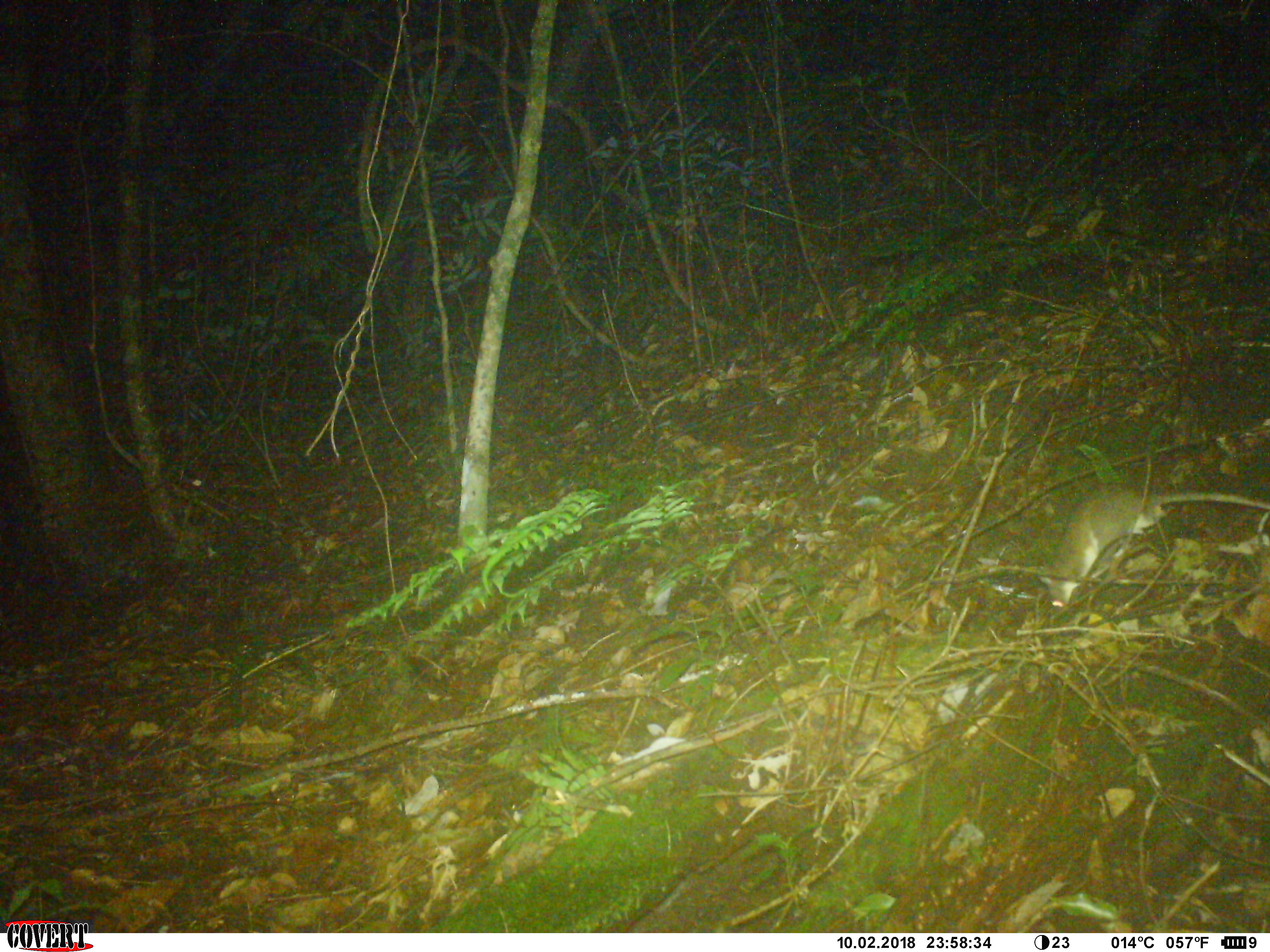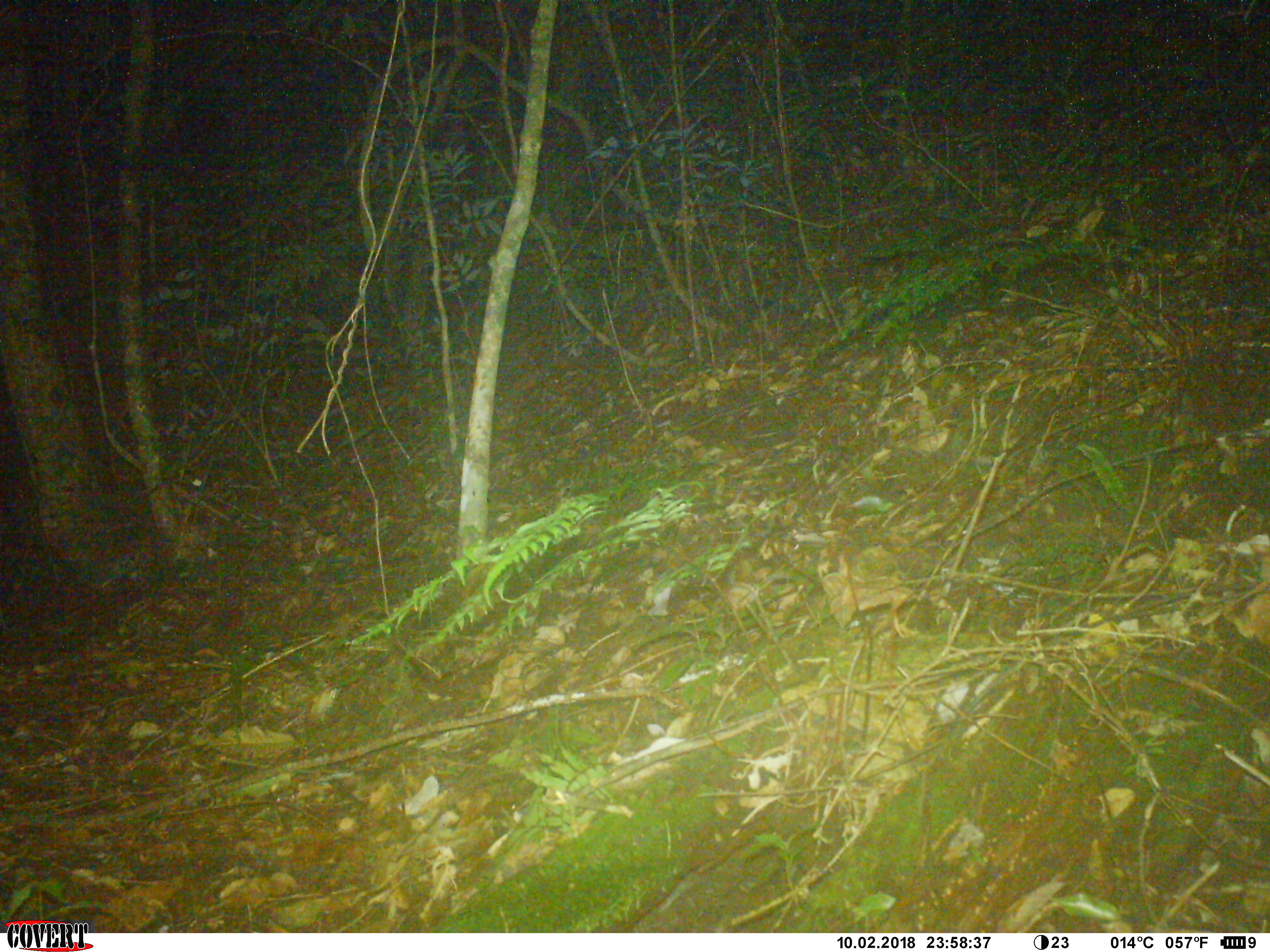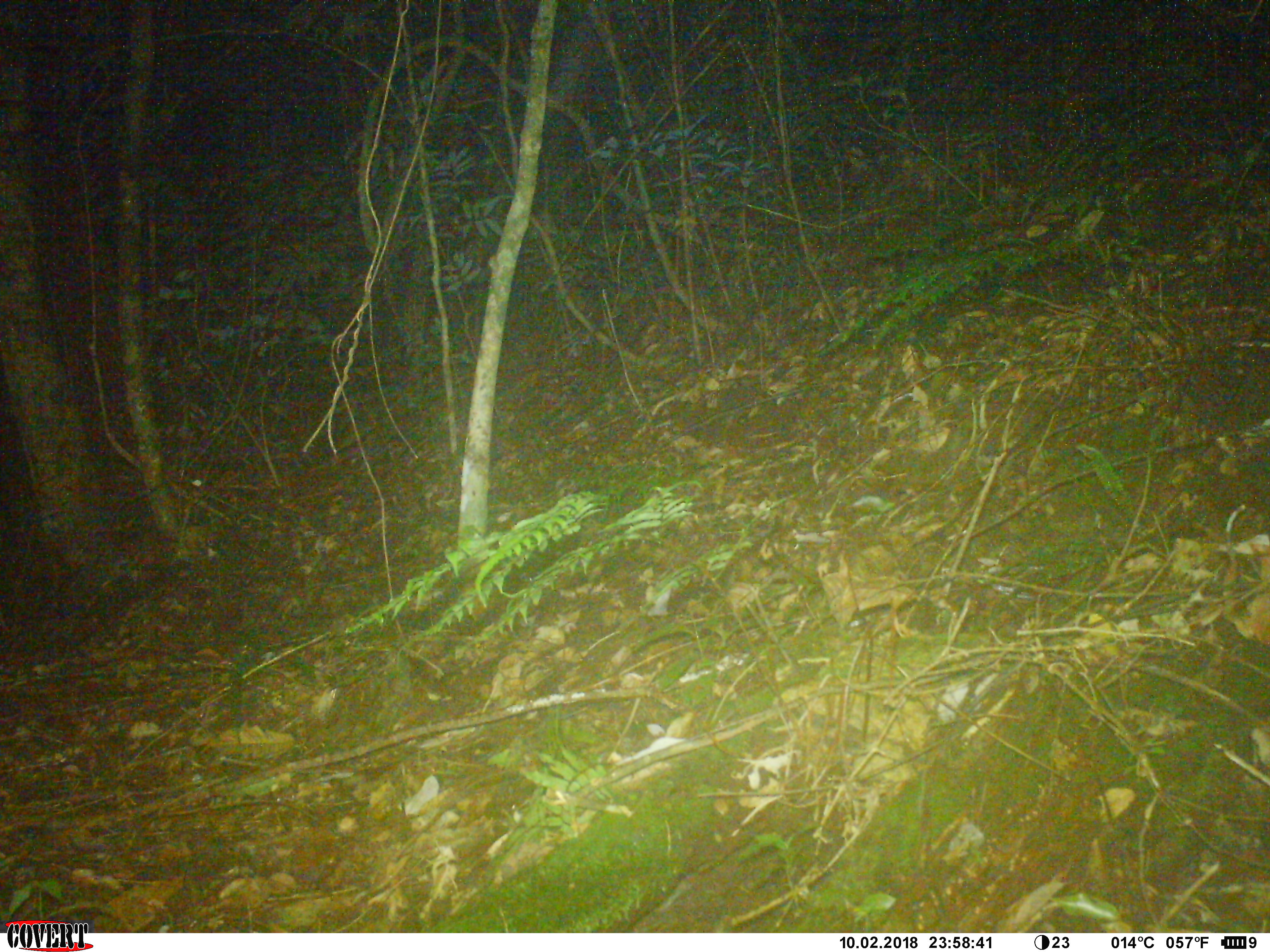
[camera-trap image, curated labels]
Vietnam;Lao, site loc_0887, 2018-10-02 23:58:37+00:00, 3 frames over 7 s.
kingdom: Animalia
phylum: Chordata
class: Mammalia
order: Rodentia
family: Muridae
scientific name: Muridae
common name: old-world mice and rats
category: unidentified murid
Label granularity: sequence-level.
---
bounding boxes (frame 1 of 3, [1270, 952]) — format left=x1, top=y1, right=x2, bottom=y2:
unidentified murid: left=1035, top=479, right=1267, bottom=609